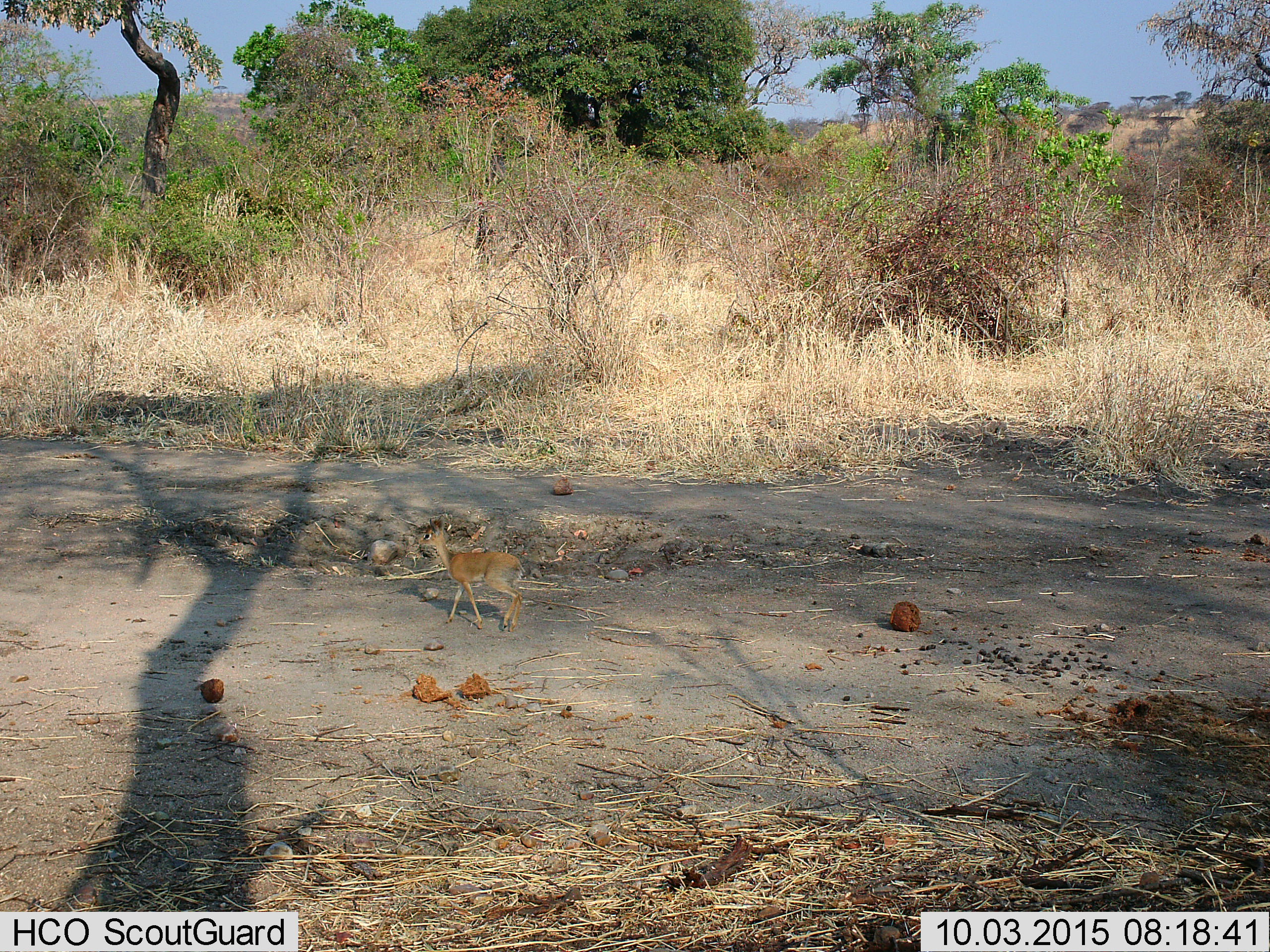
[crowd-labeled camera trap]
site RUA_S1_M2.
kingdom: Animalia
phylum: Chordata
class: Mammalia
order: Artiodactyla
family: Bovidae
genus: Madoqua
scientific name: Madoqua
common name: dik-dik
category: dikdik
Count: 1.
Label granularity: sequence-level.